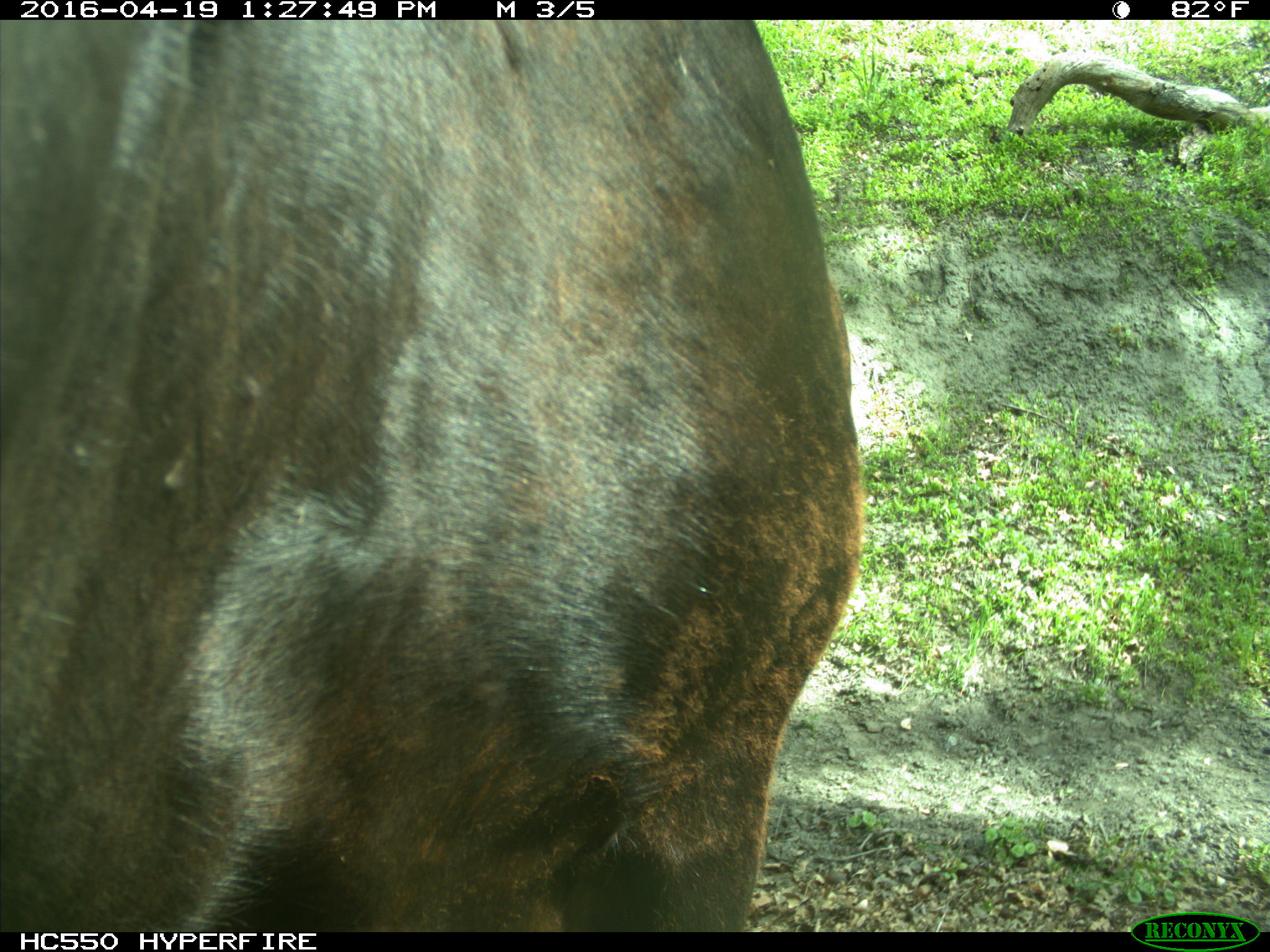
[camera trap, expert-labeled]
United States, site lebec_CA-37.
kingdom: Animalia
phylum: Chordata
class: Mammalia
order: Artiodactyla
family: Bovidae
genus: Bos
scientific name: Bos taurus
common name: domestic cow